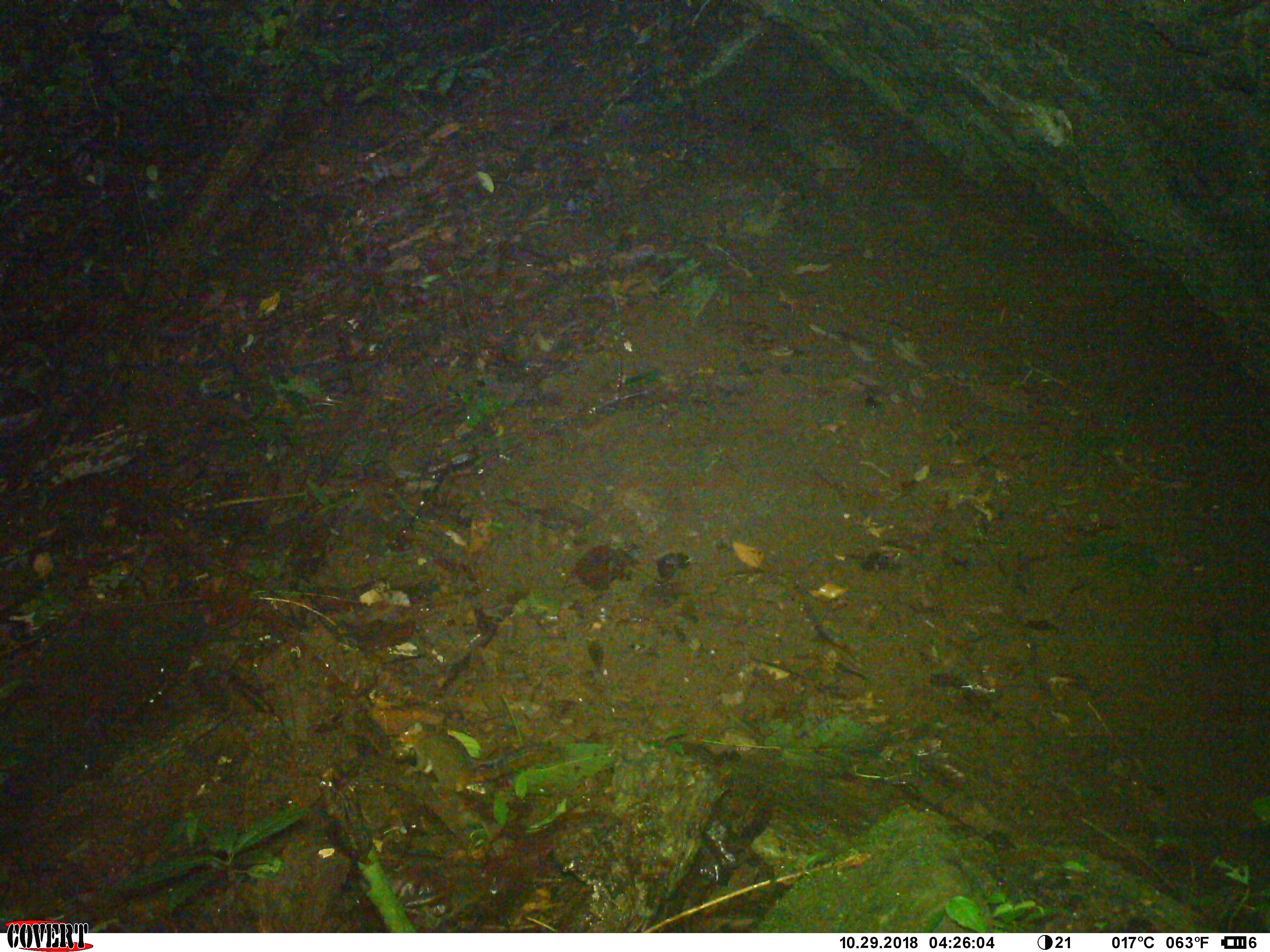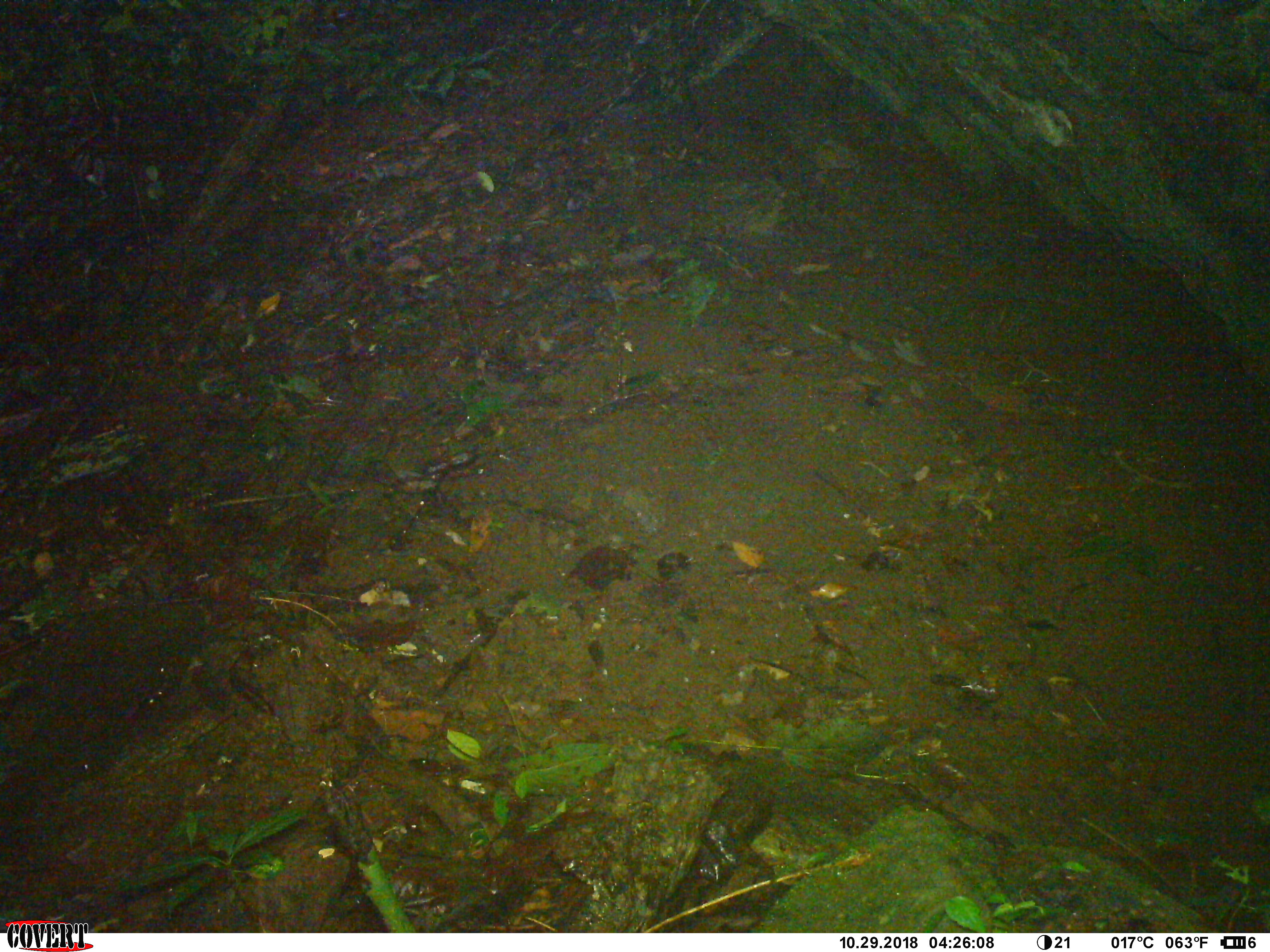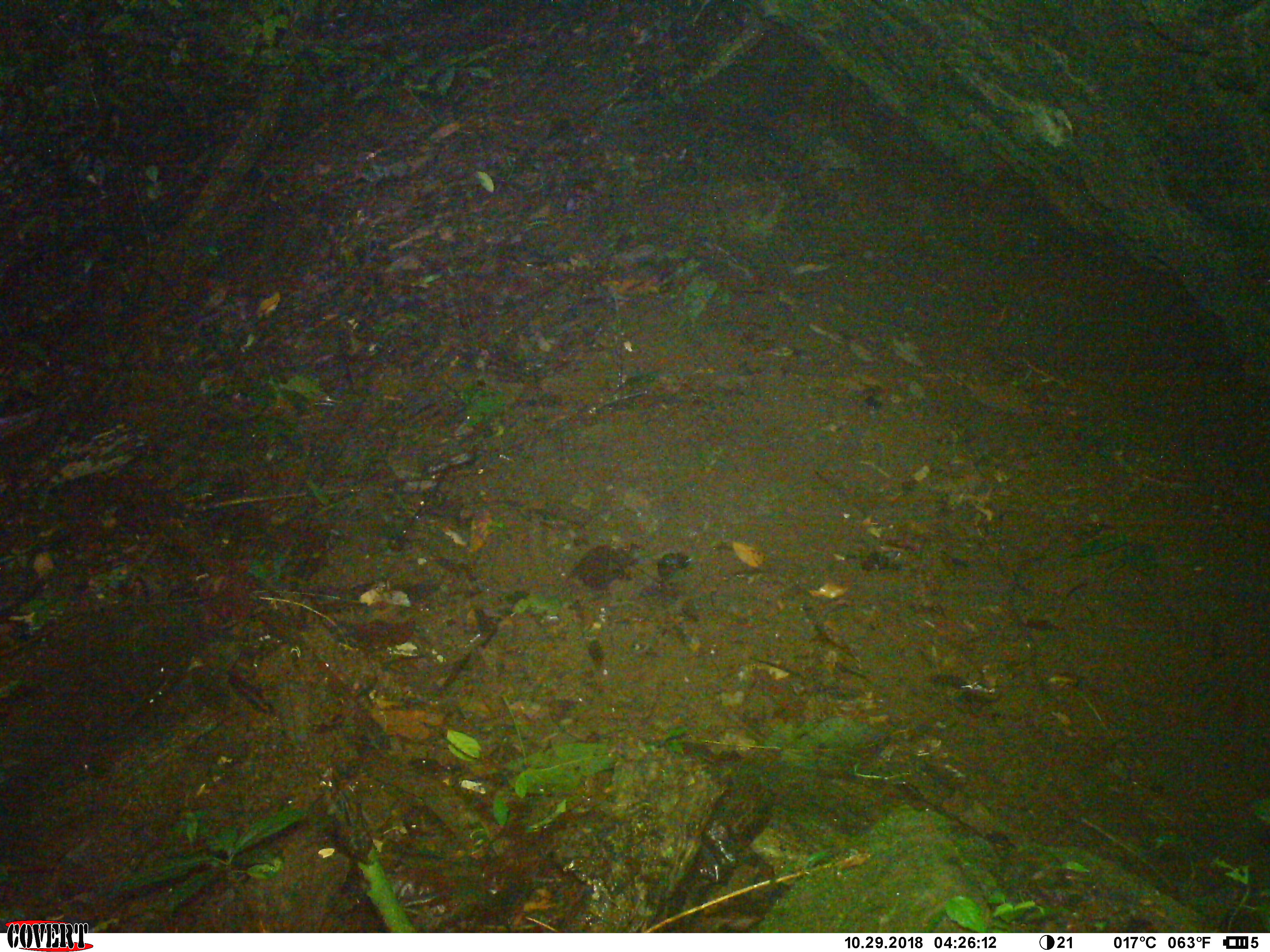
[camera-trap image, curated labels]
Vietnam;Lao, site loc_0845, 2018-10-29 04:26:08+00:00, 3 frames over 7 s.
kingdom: Animalia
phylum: Chordata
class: Mammalia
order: Rodentia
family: Sciuridae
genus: Dremomys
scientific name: Dremomys rufigenis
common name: red-cheeked squirrel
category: red cheeked squirrel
Red cheeked squirrel (red-cheeked squirrel) (Dremomys rufigenis). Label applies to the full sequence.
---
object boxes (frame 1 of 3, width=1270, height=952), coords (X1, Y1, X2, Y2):
red cheeked squirrel: (399, 721, 566, 794)